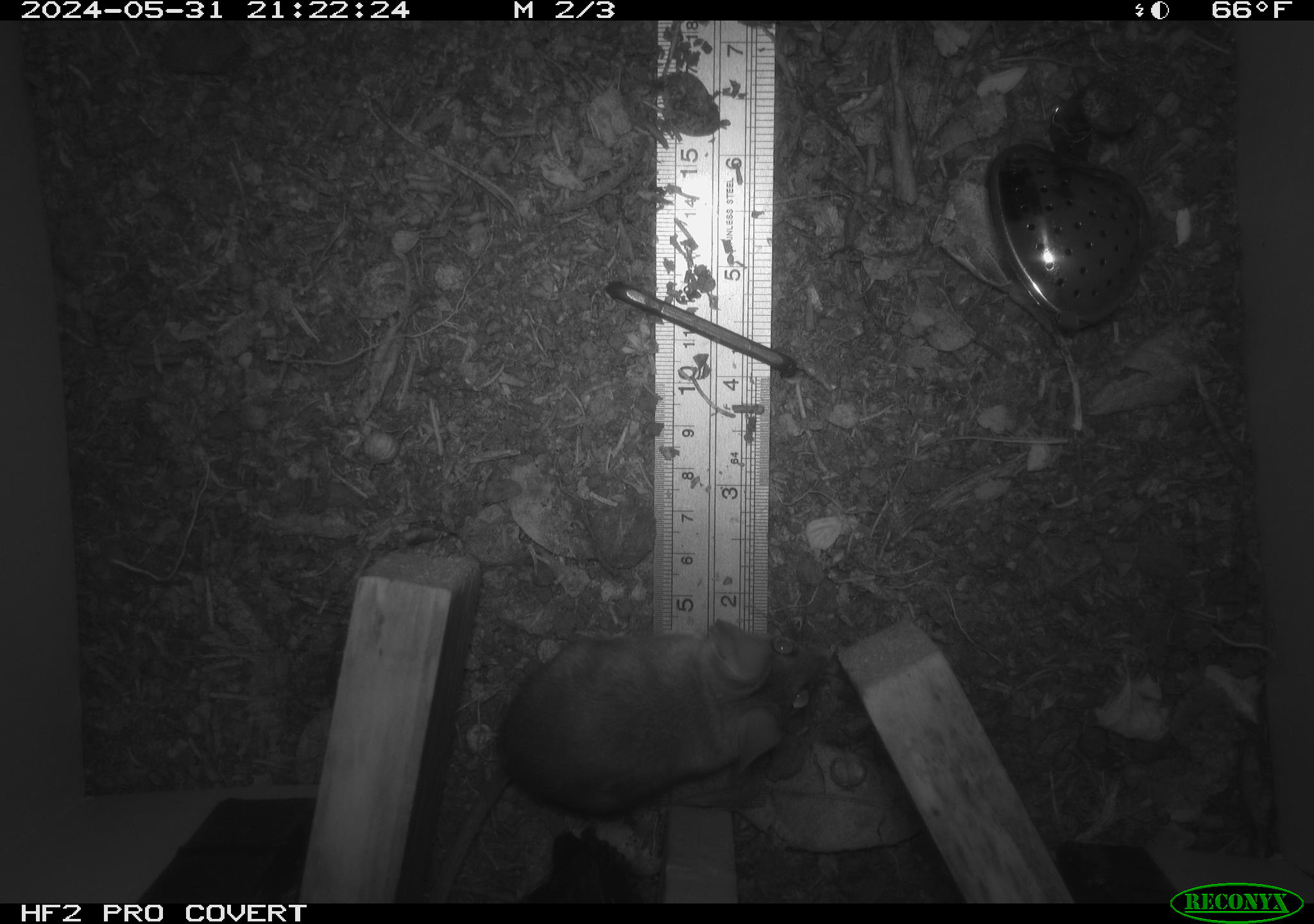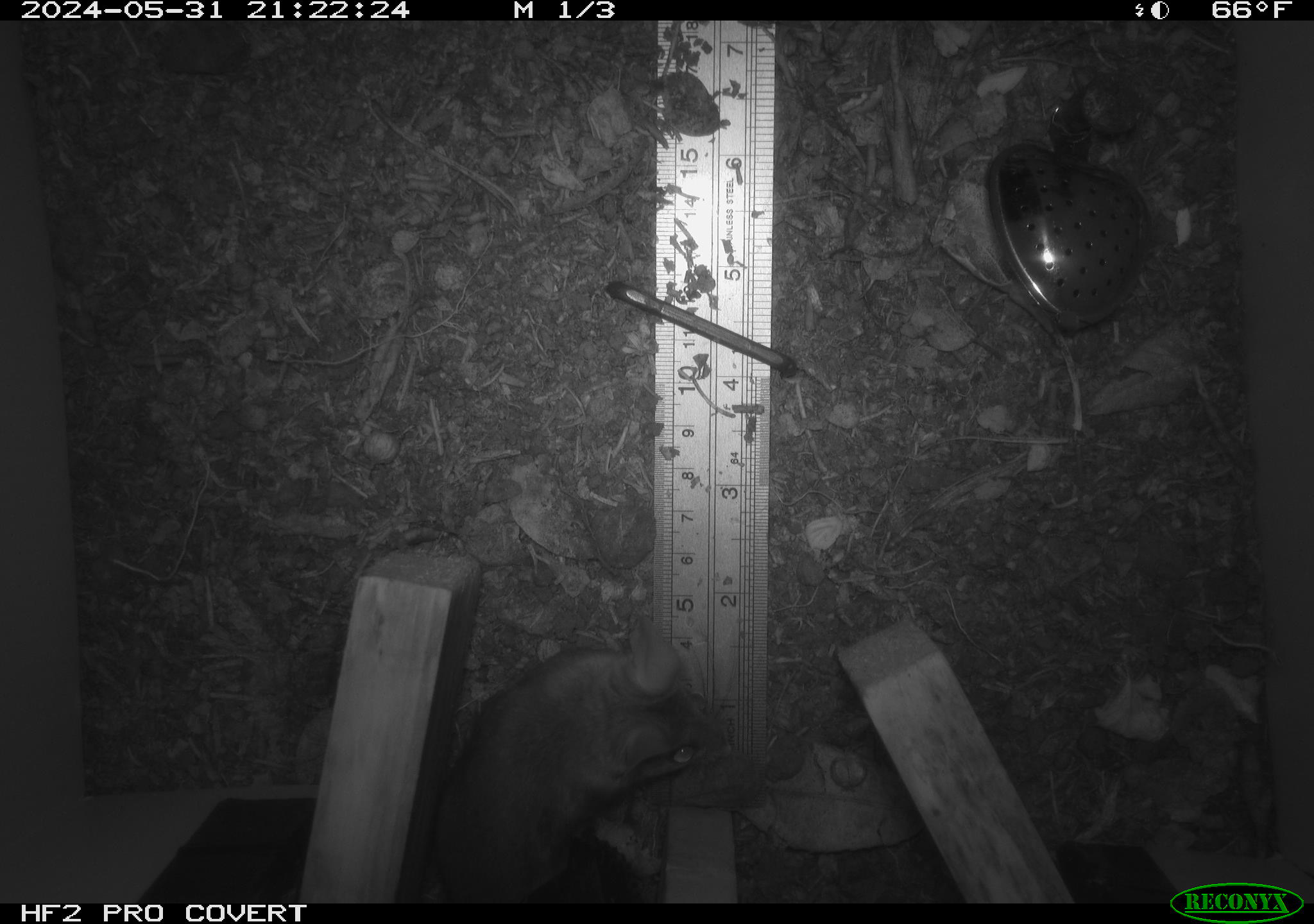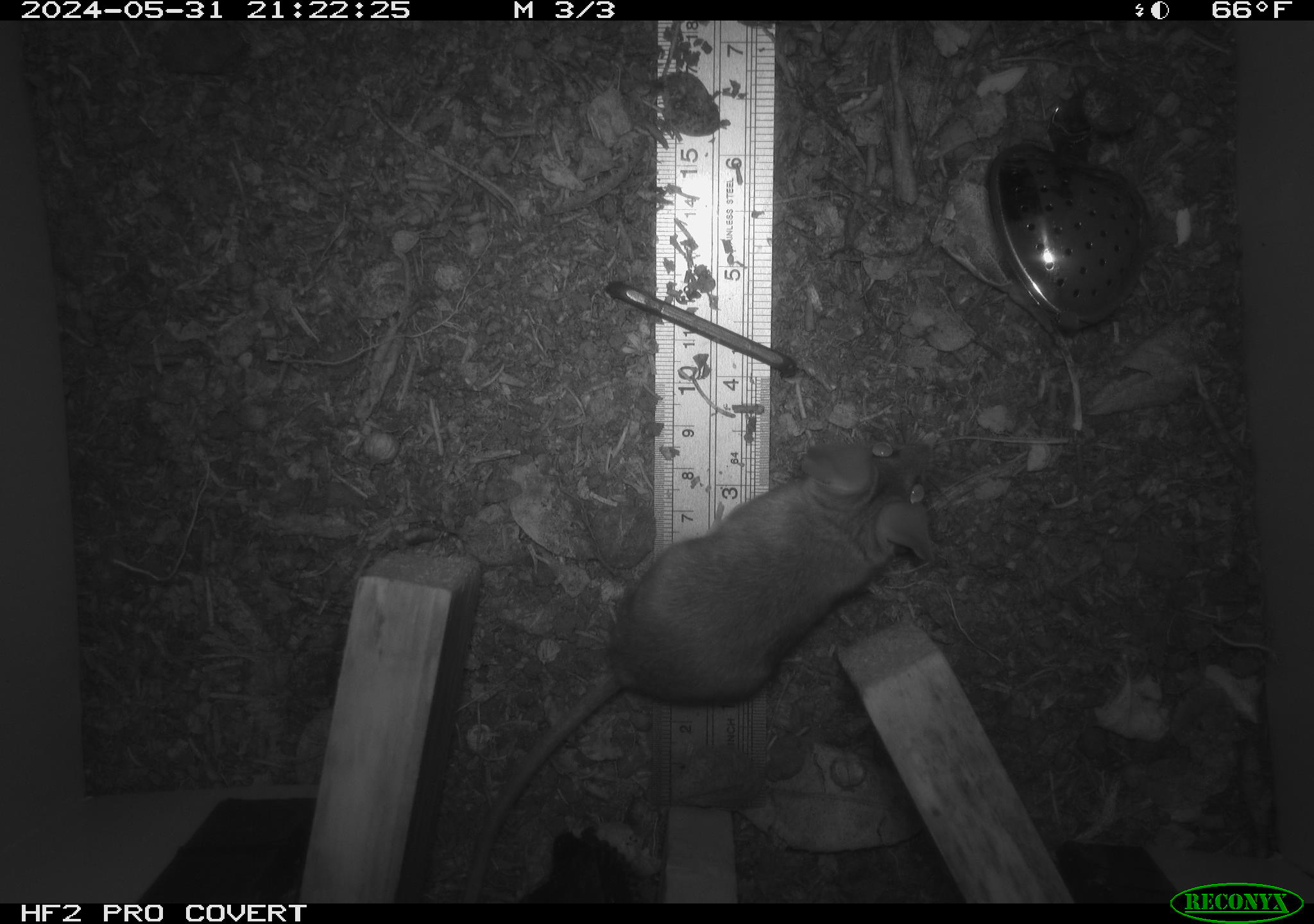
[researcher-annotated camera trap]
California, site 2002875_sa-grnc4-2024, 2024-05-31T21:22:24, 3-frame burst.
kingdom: Animalia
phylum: Chordata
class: Mammalia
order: Rodentia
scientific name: Rodentia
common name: rodent